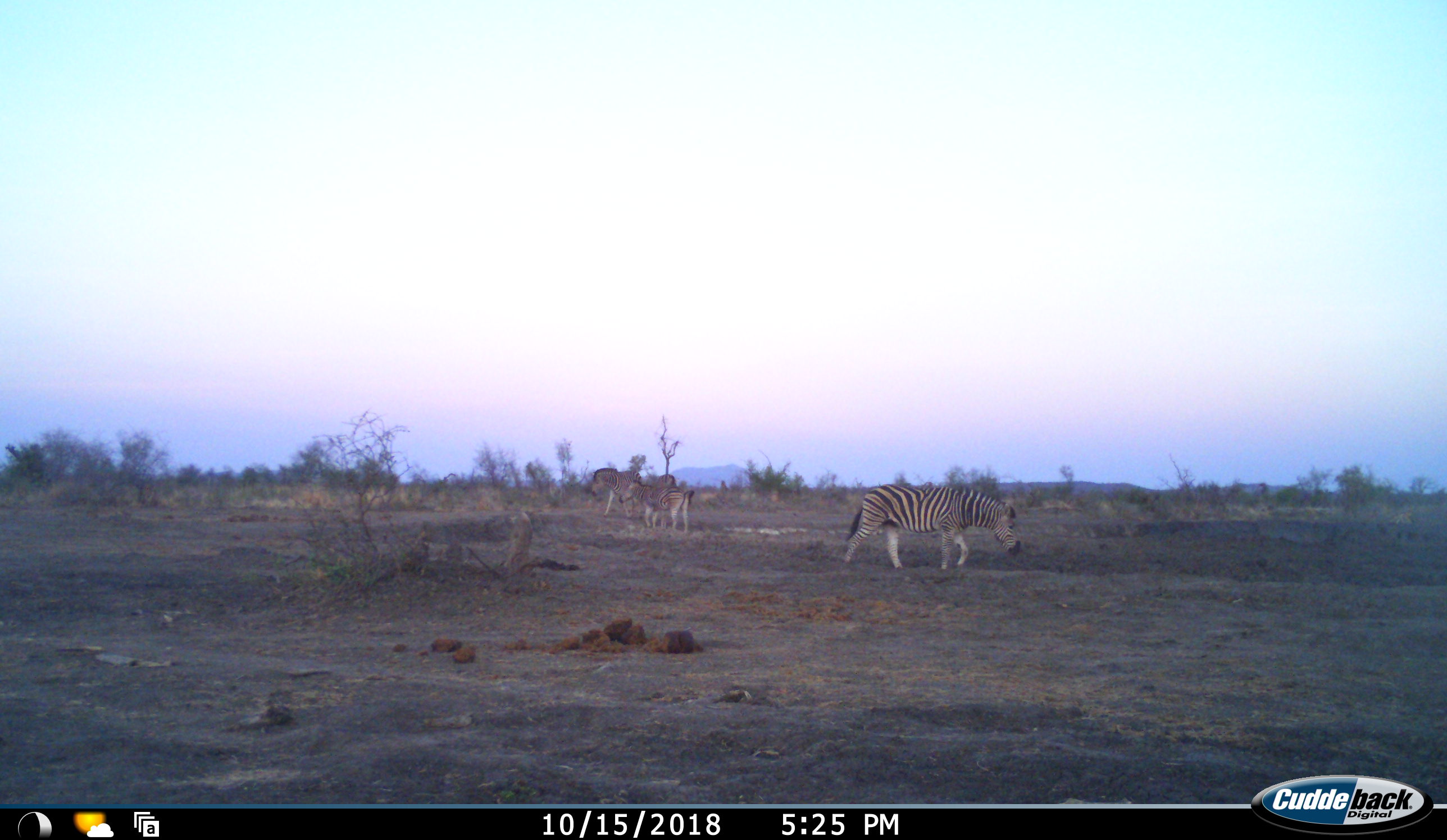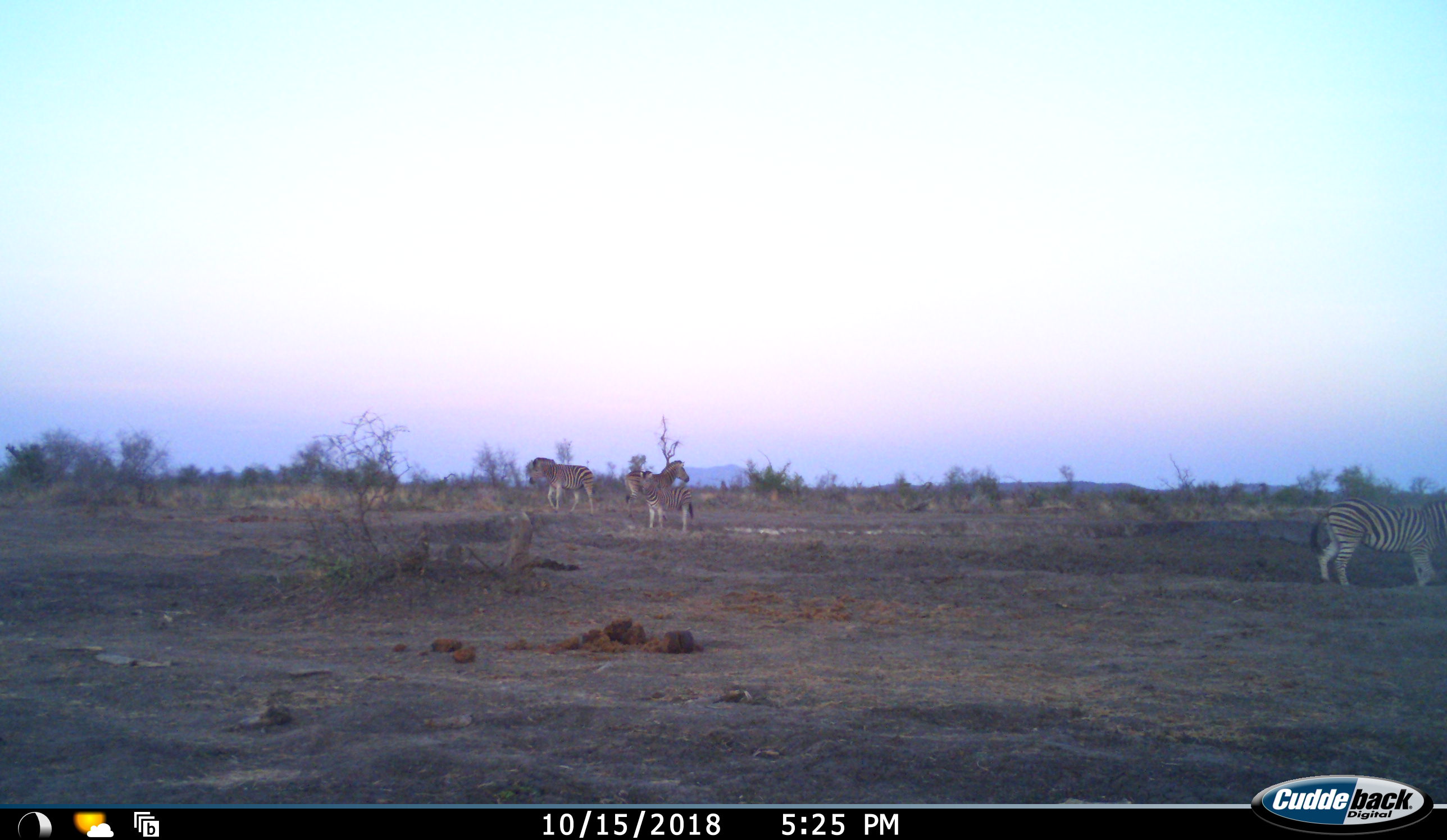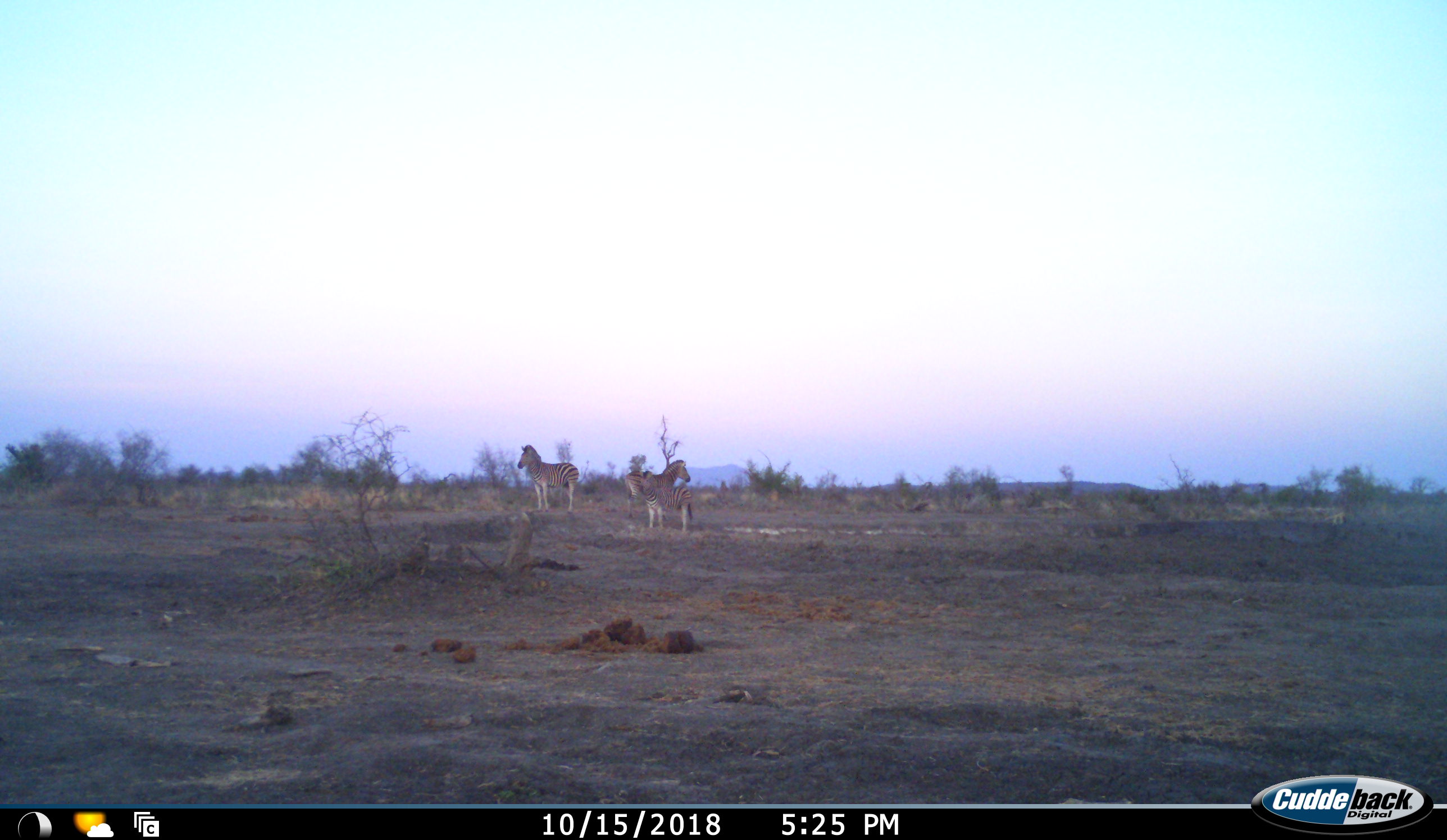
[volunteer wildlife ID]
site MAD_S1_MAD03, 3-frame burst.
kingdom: Animalia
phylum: Chordata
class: Mammalia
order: Perissodactyla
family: Equidae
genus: Equus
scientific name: Equus quagga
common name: plains zebra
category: zebraplains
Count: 4.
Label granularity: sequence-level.